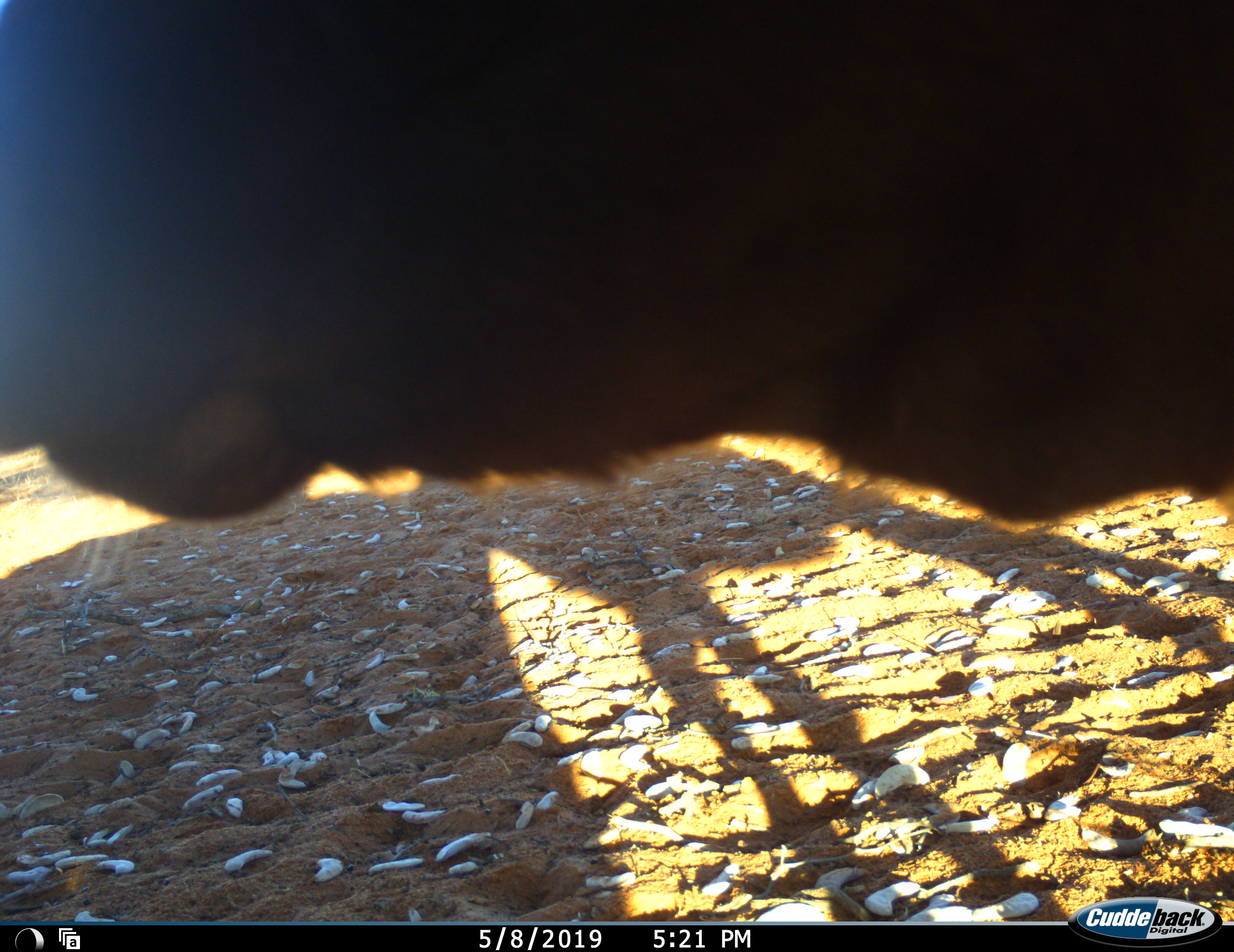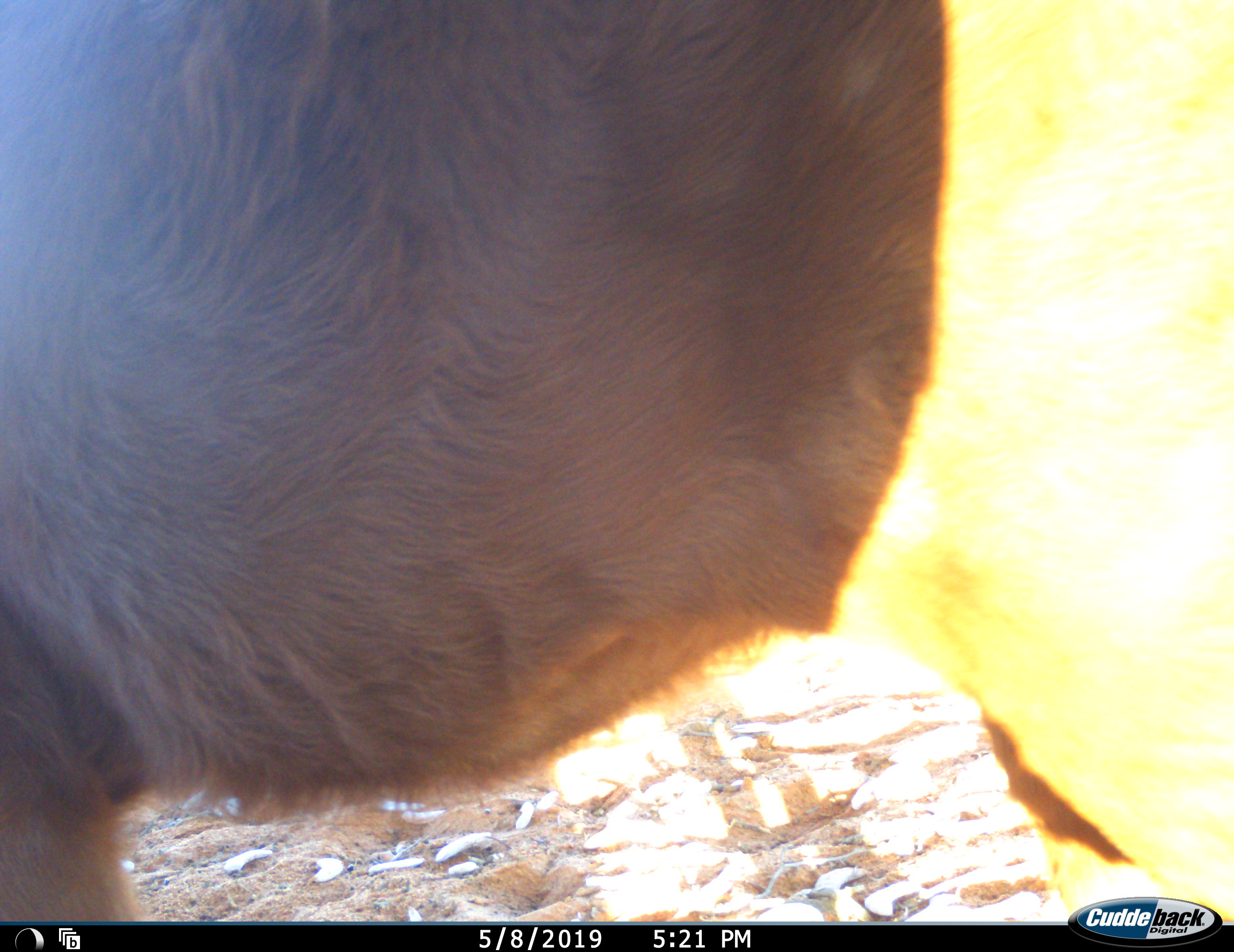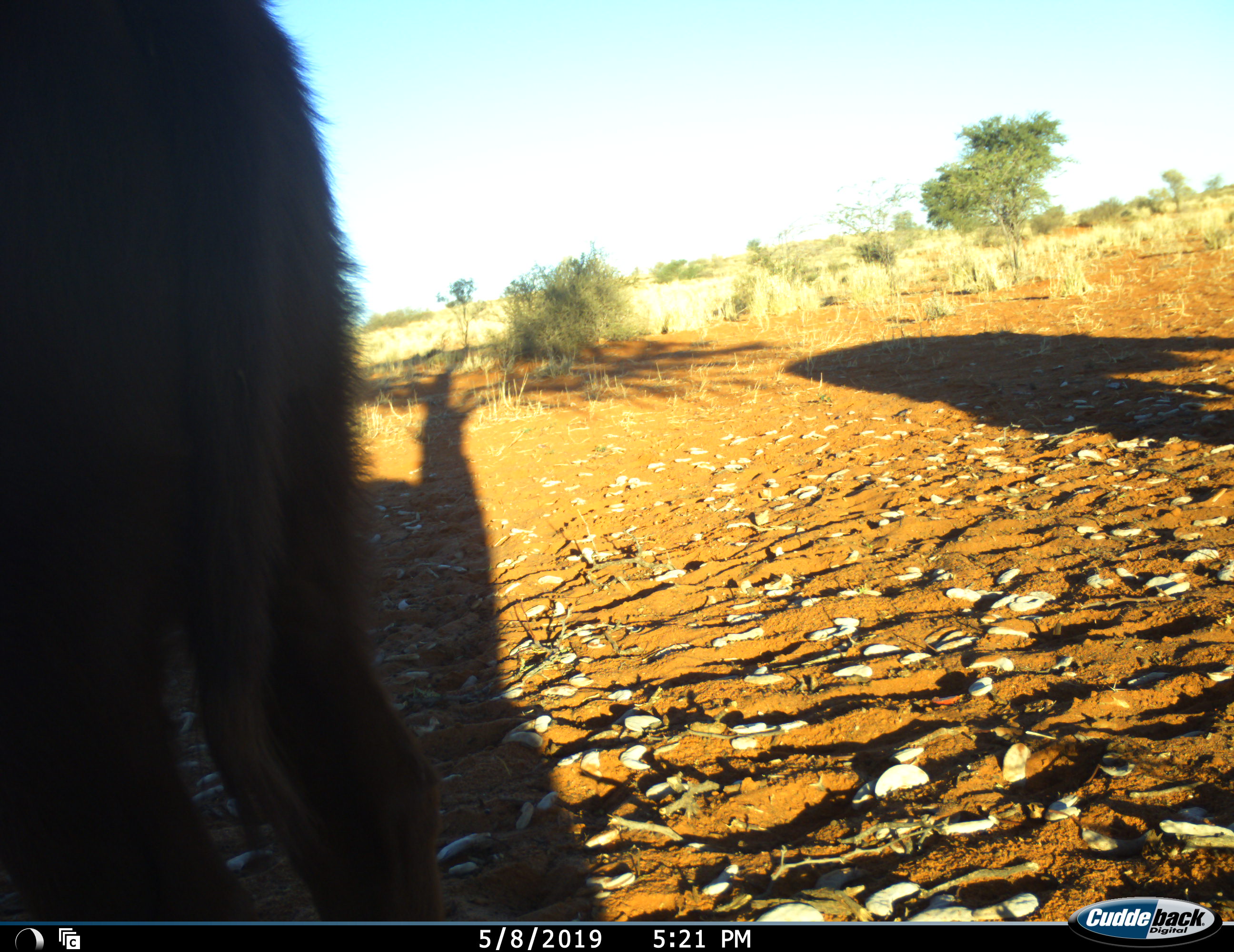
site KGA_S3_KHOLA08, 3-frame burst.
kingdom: Animalia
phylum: Chordata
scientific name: Vertebrata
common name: domestic animal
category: domesticanimal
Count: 1.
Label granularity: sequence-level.